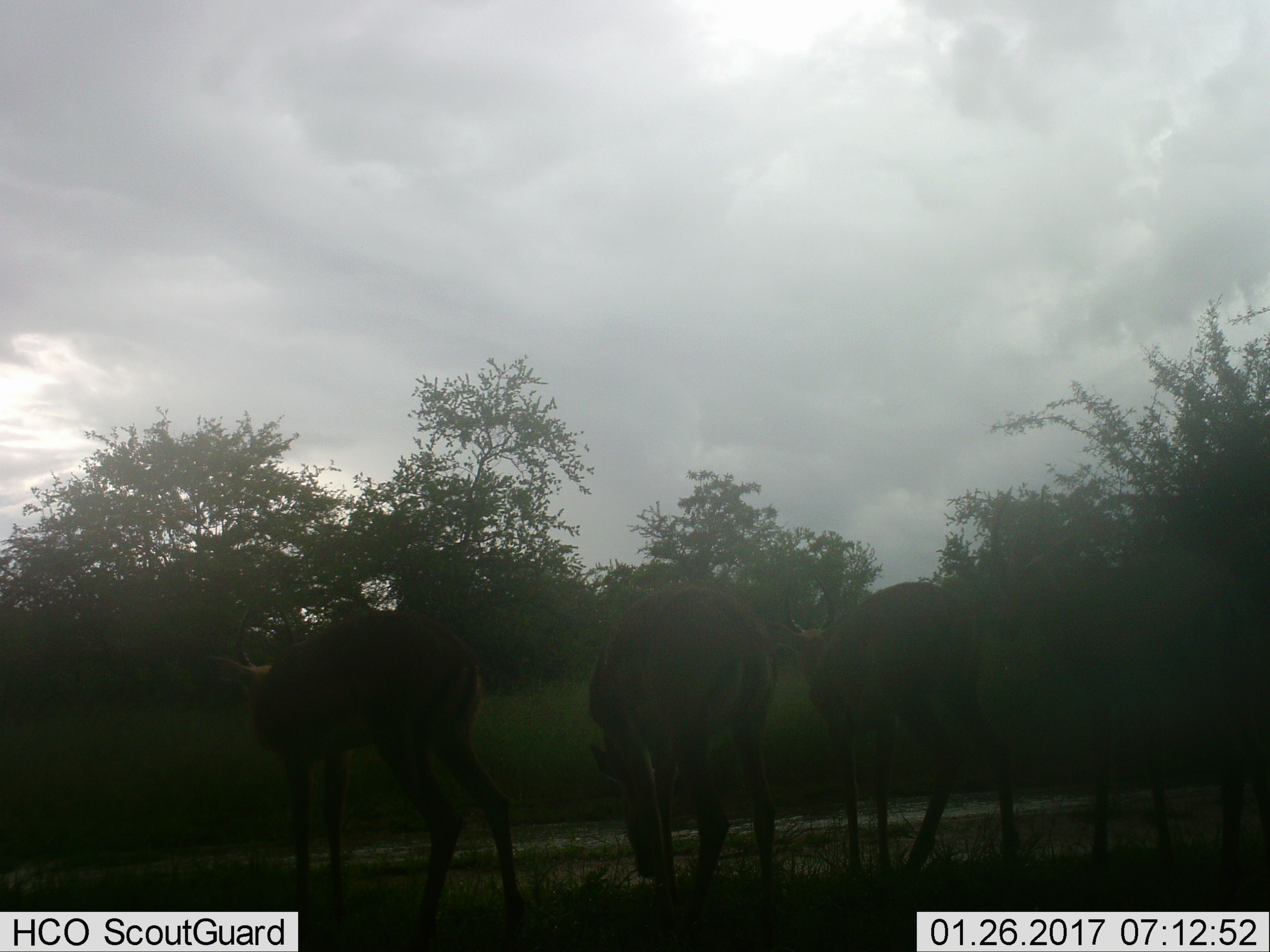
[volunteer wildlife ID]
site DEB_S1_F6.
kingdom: Animalia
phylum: Chordata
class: Mammalia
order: Artiodactyla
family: Bovidae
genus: Aepyceros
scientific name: Aepyceros melampus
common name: impala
Impala (Aepyceros melampus), count 4. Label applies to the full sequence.